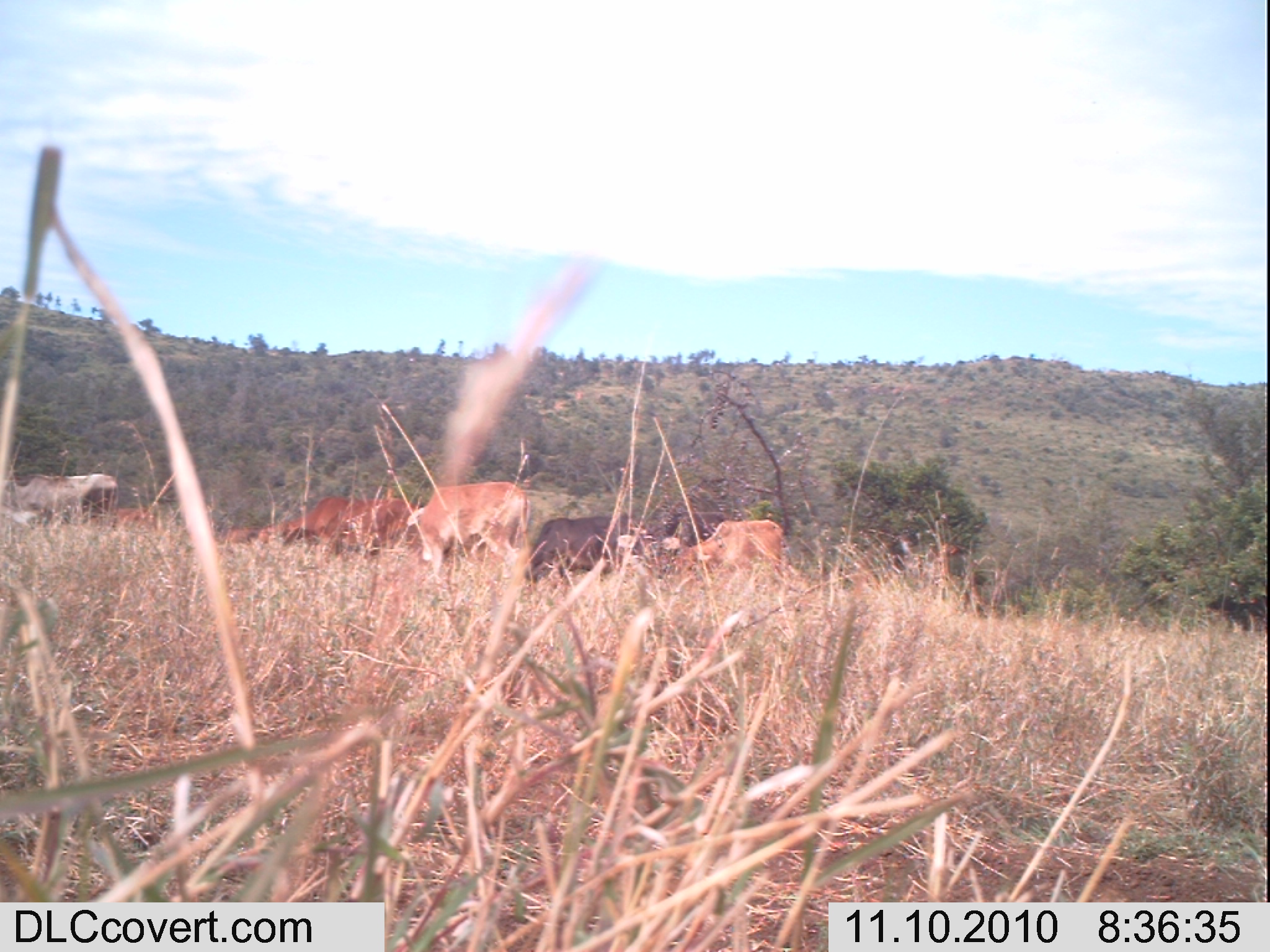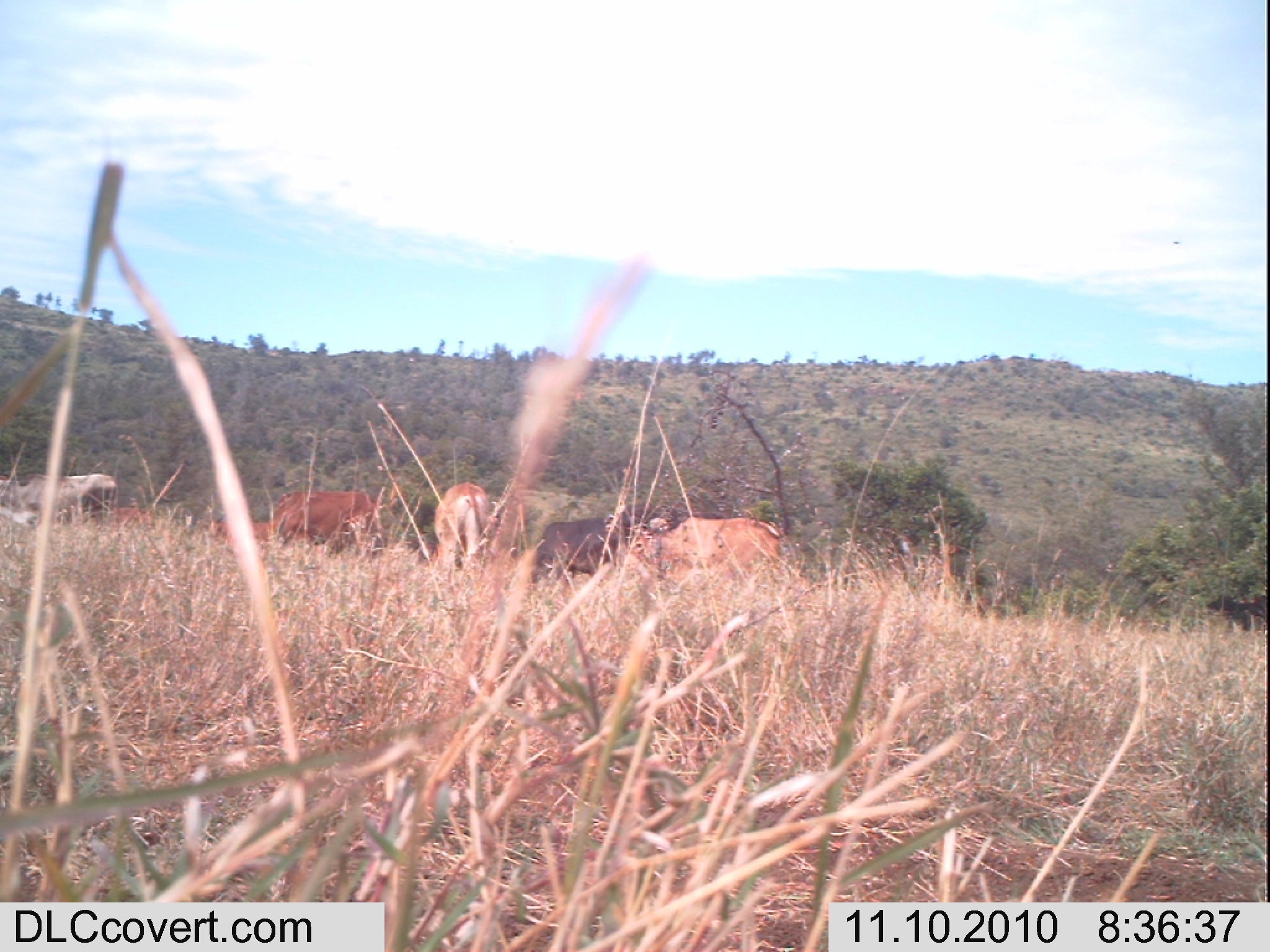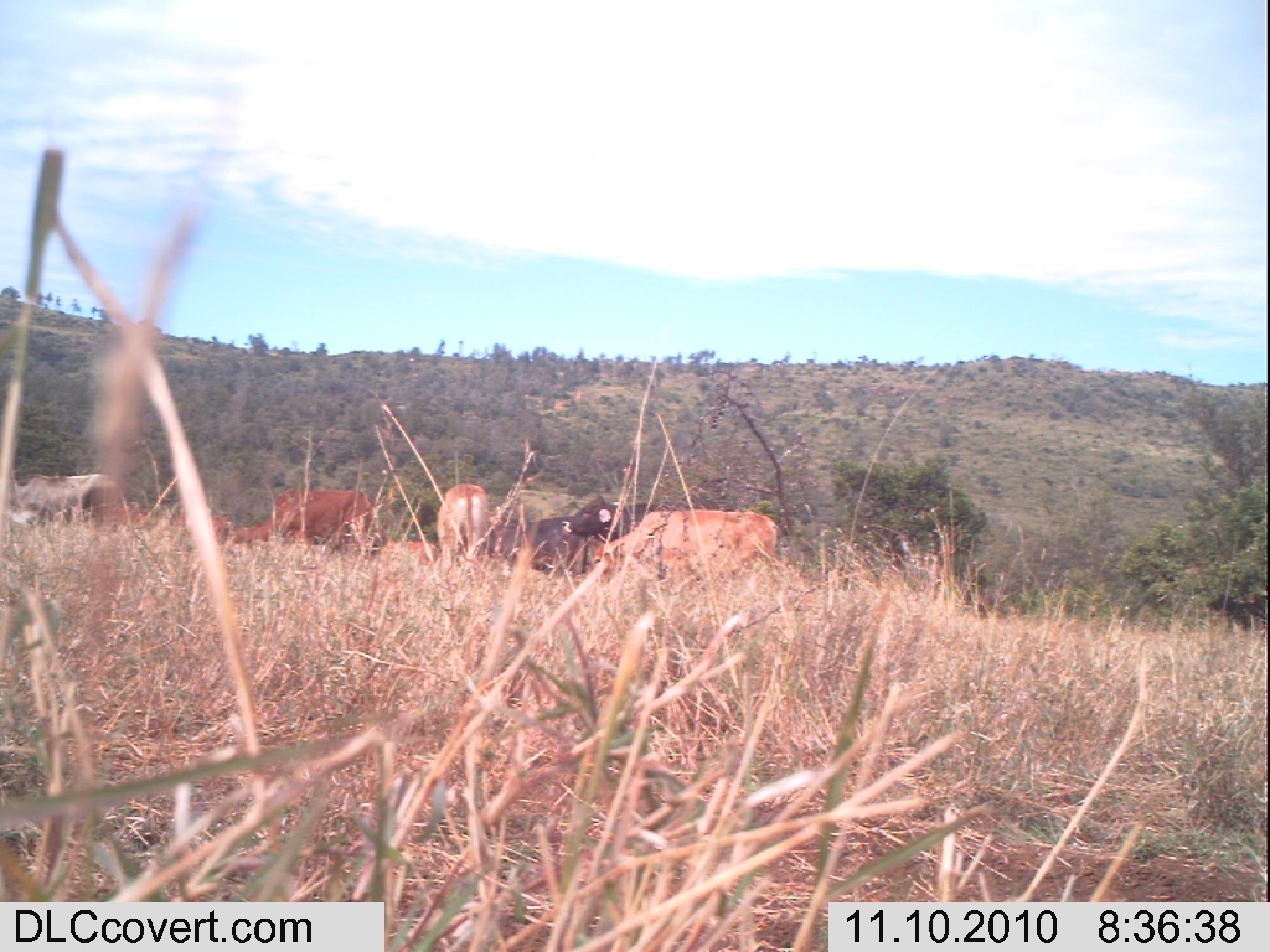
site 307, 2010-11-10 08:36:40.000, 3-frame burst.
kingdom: Animalia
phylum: Chordata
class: Mammalia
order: Artiodactyla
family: Bovidae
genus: Bos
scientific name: Bos taurus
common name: domestic cattle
Bos taurus (domestic cattle), count 8.